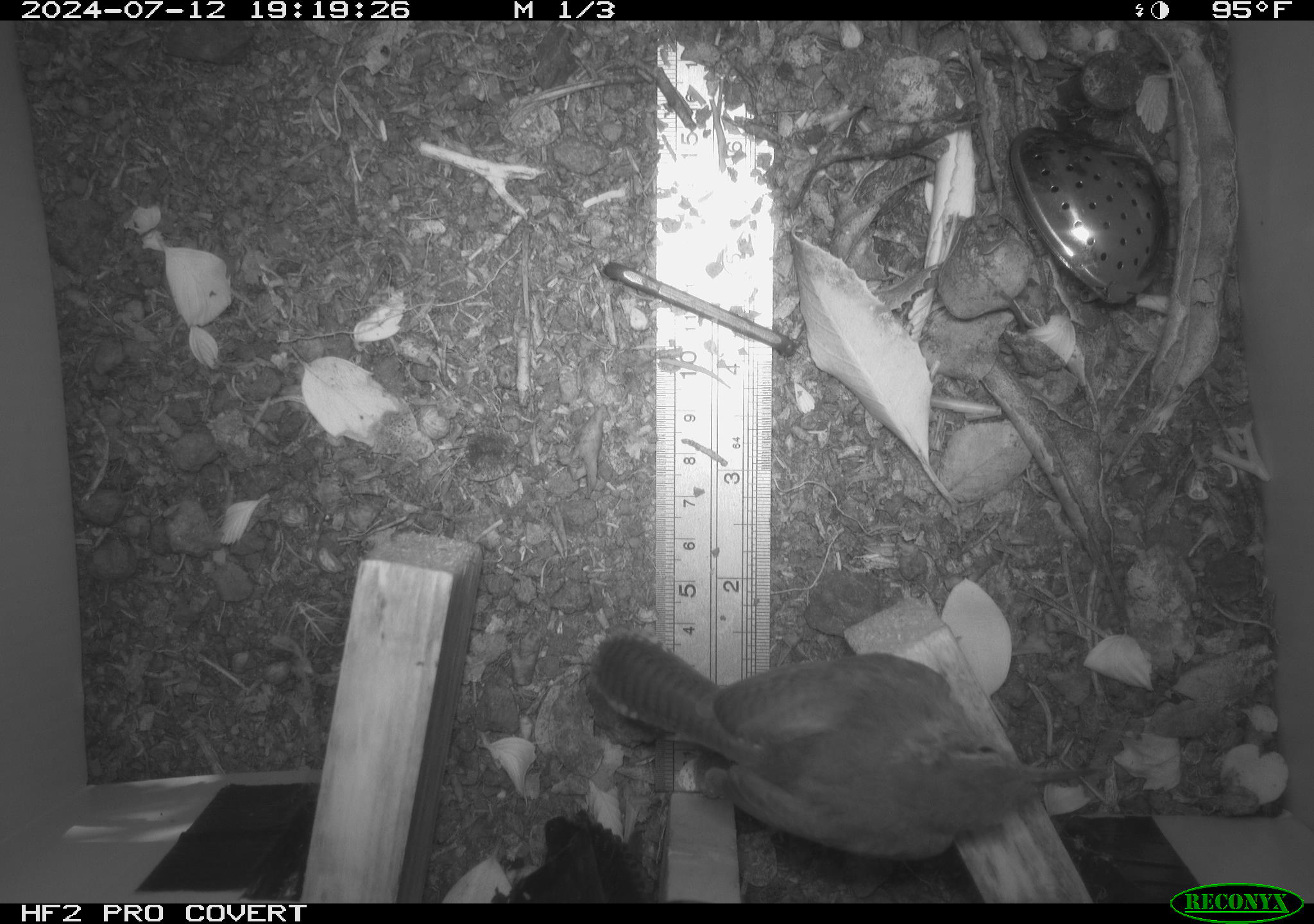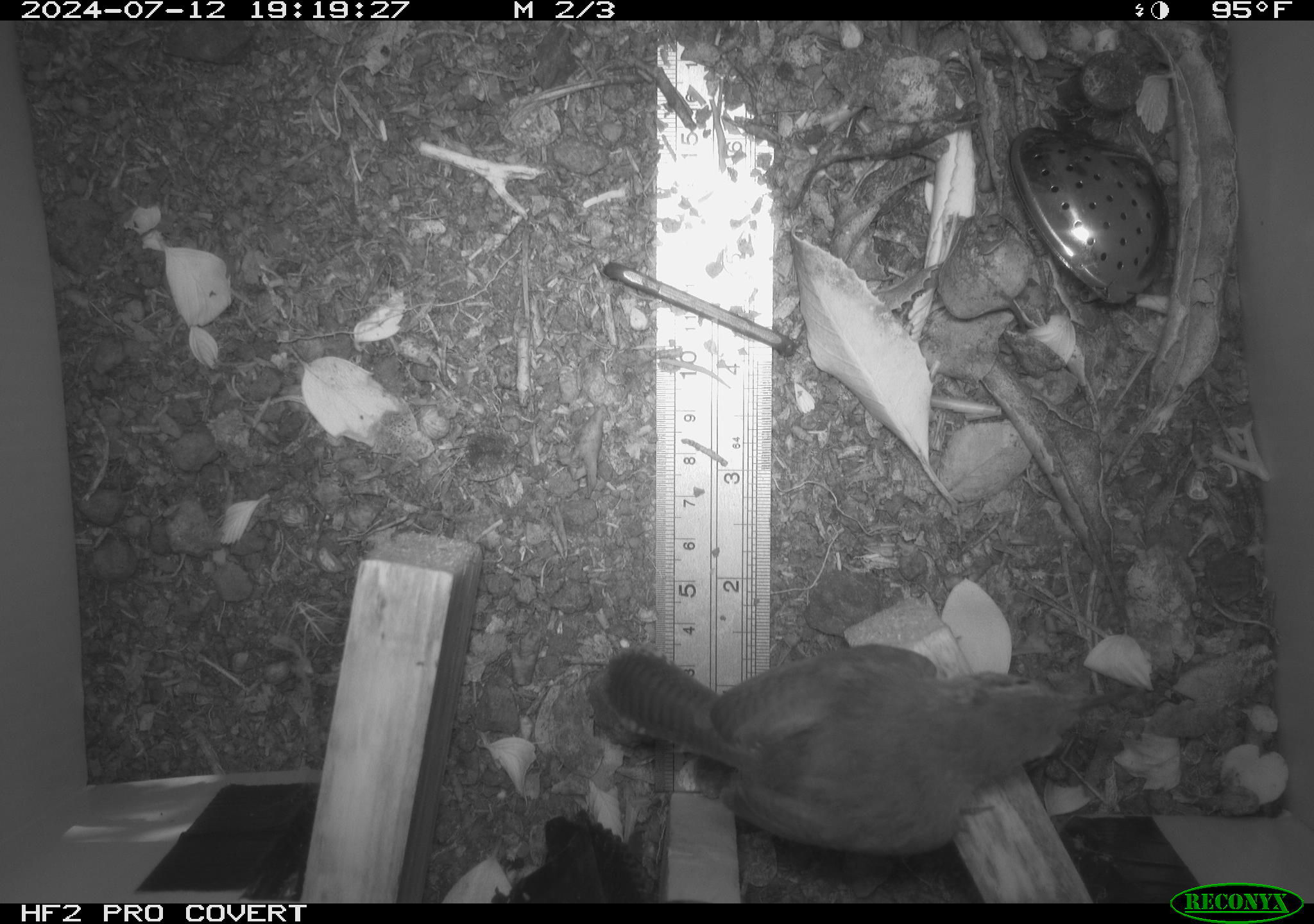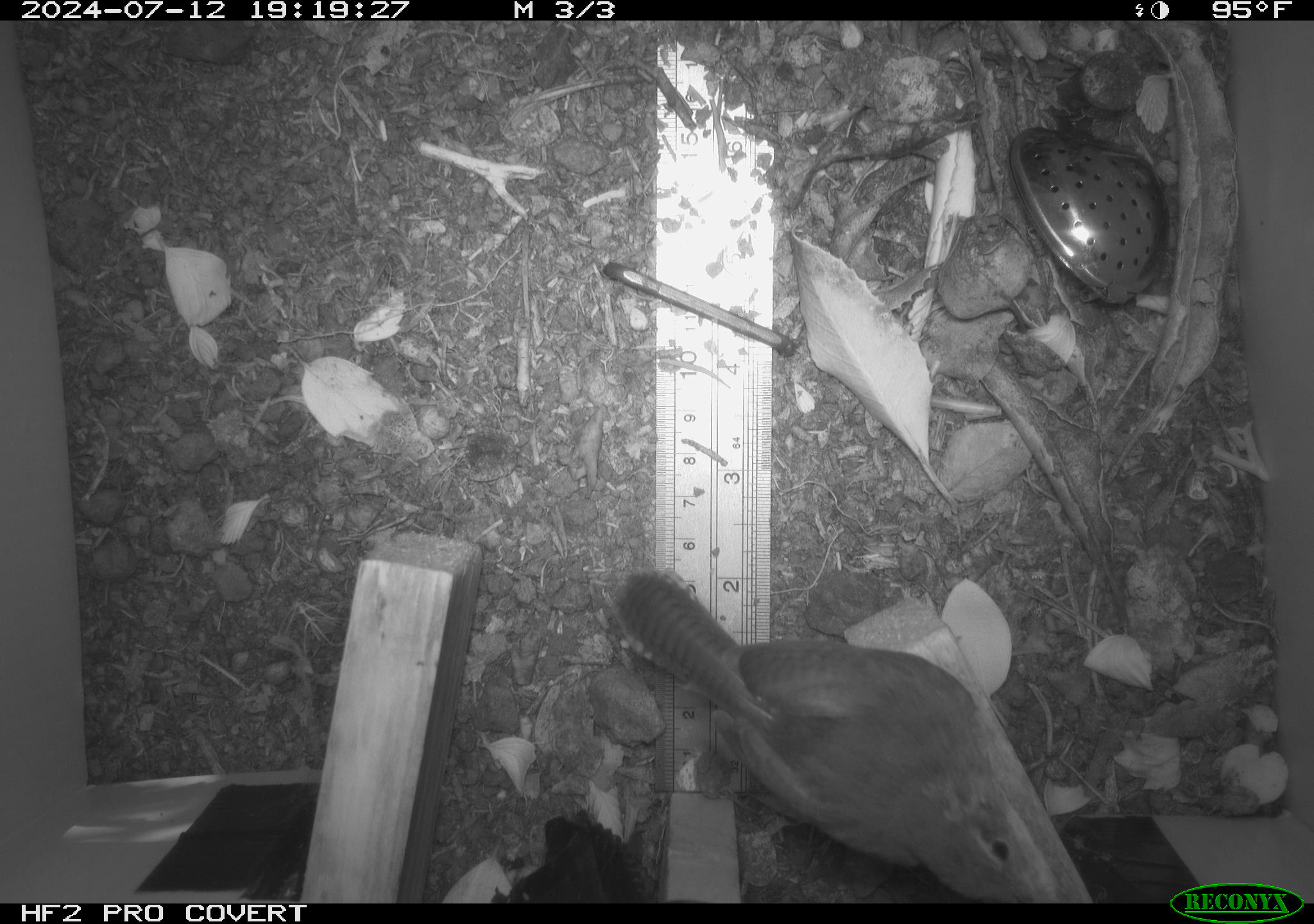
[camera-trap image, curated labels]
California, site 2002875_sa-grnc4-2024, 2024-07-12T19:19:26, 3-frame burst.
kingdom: Animalia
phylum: Chordata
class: Aves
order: Passeriformes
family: Troglodytidae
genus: Thryomanes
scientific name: Thryomanes bewickii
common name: bewick's wren